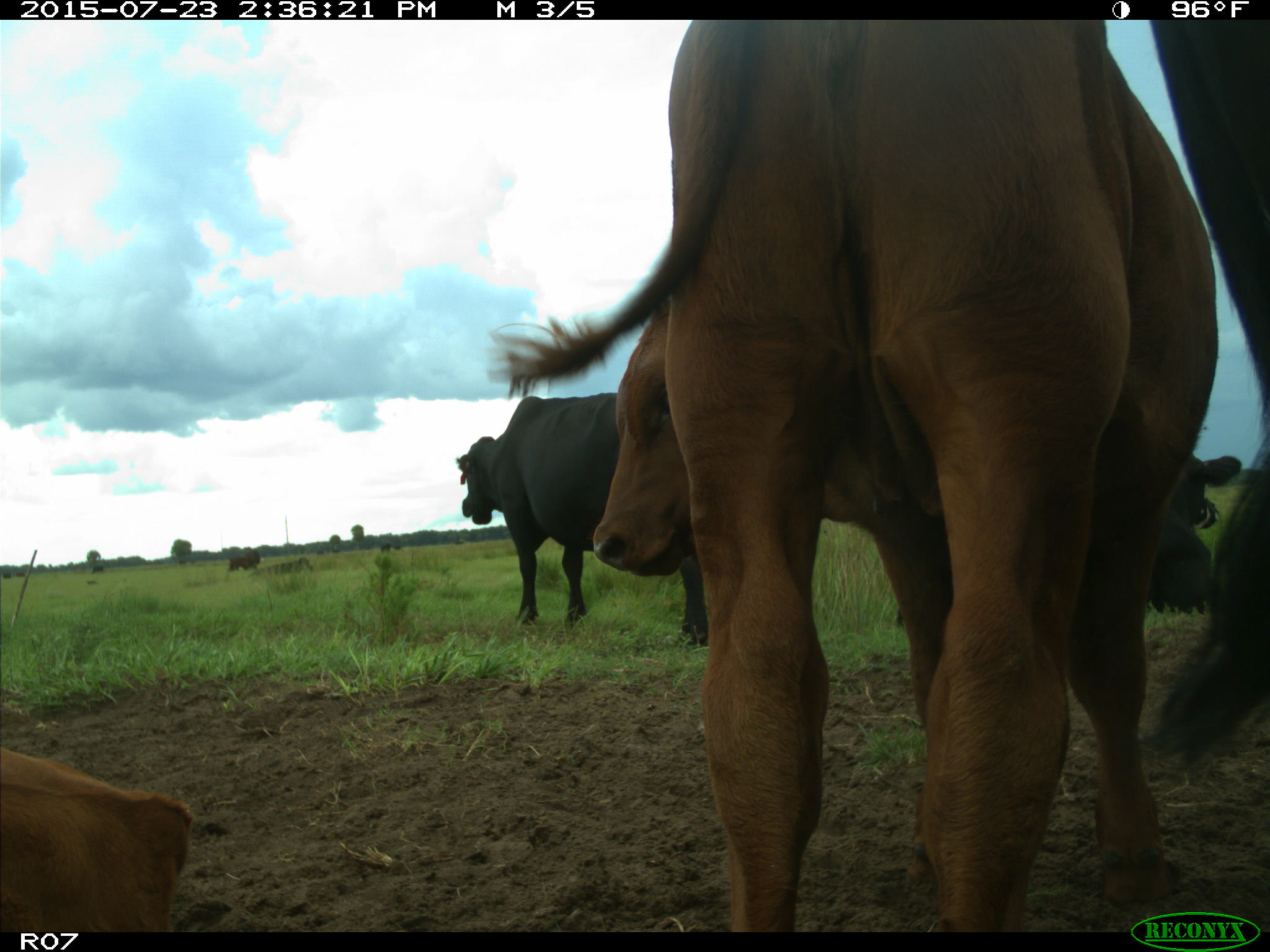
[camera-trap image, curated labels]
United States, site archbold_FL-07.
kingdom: Animalia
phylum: Chordata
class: Mammalia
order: Artiodactyla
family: Bovidae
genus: Bos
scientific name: Bos taurus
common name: domestic cow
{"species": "Bos taurus (domestic cow)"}